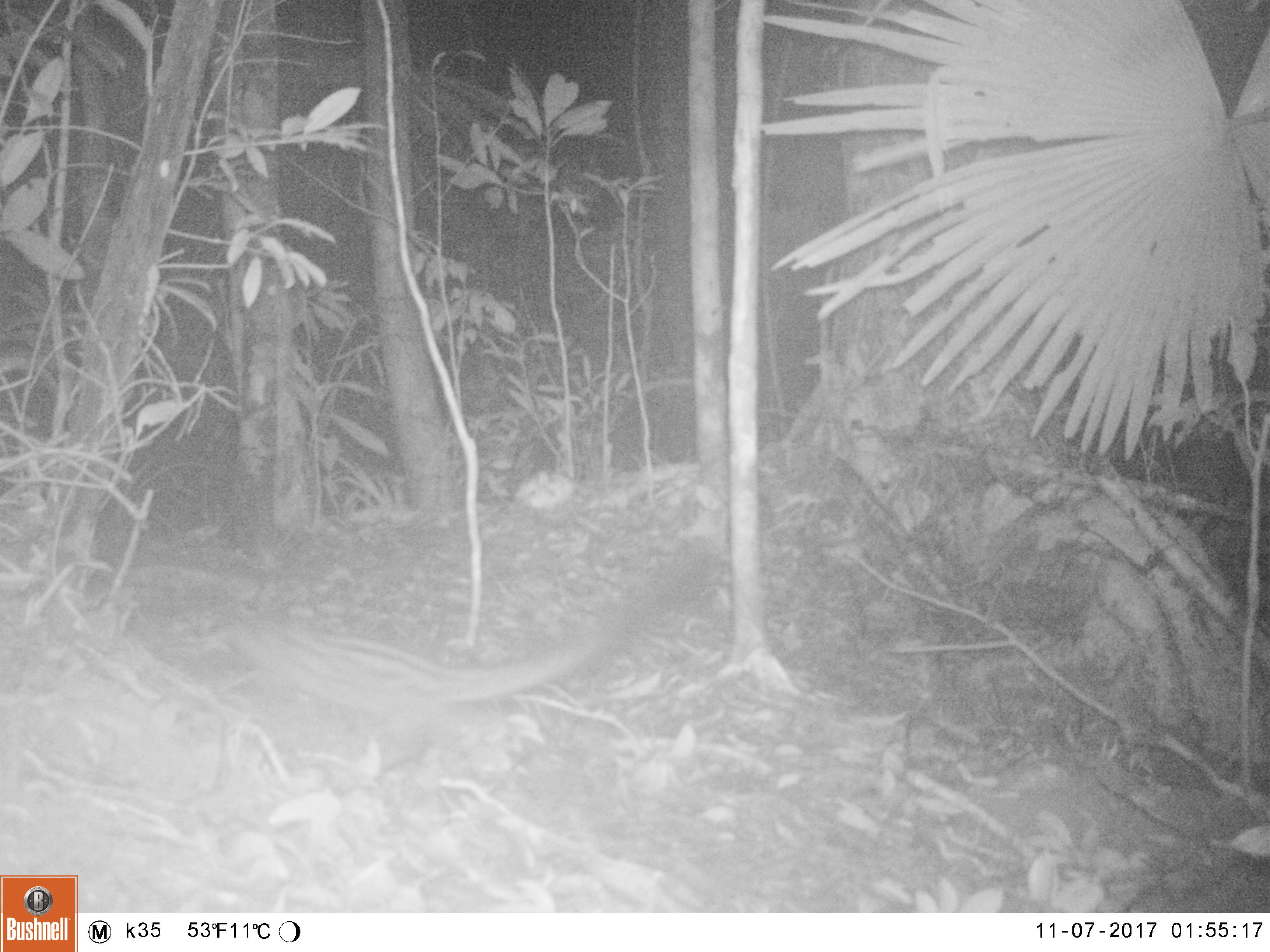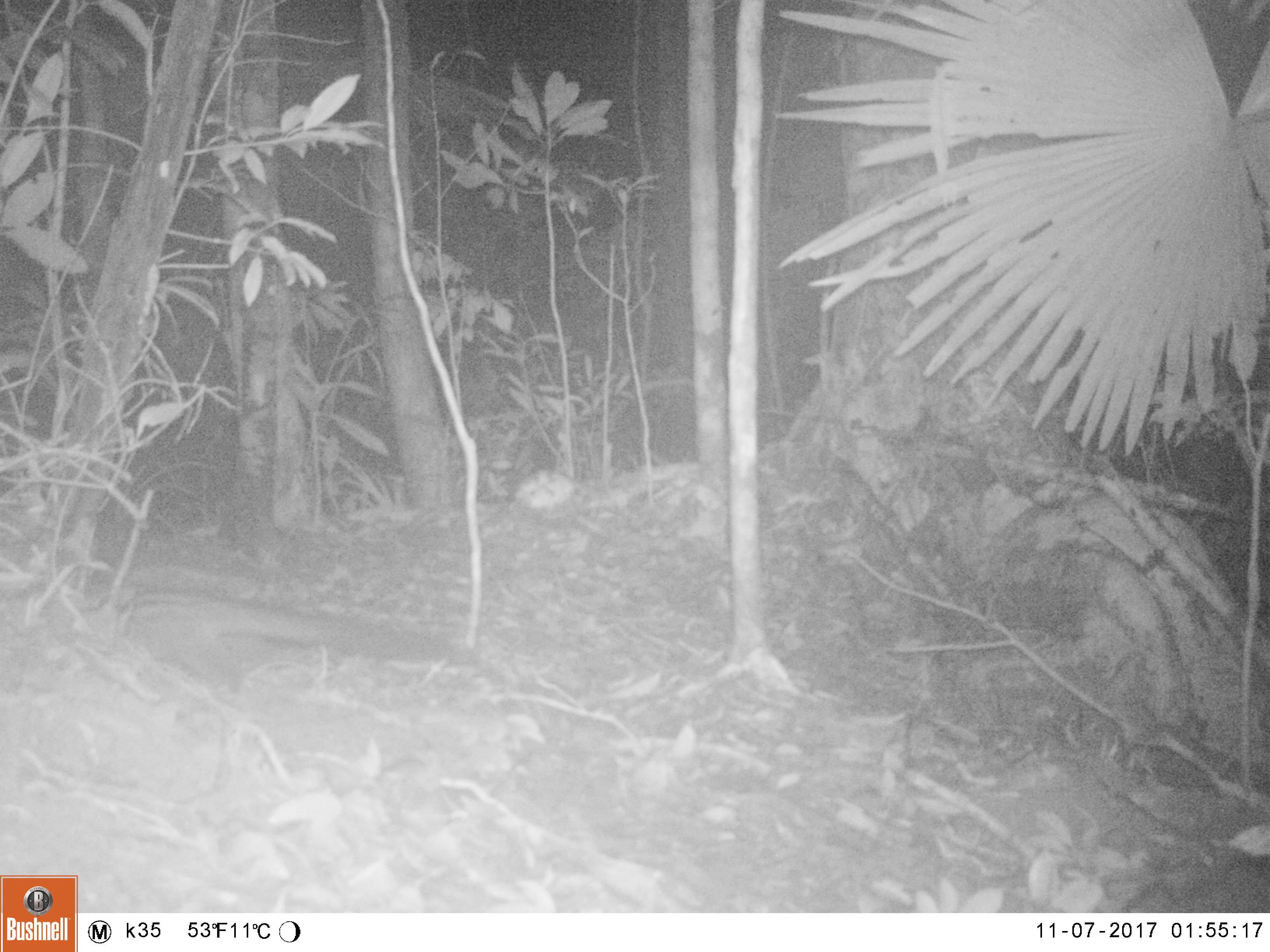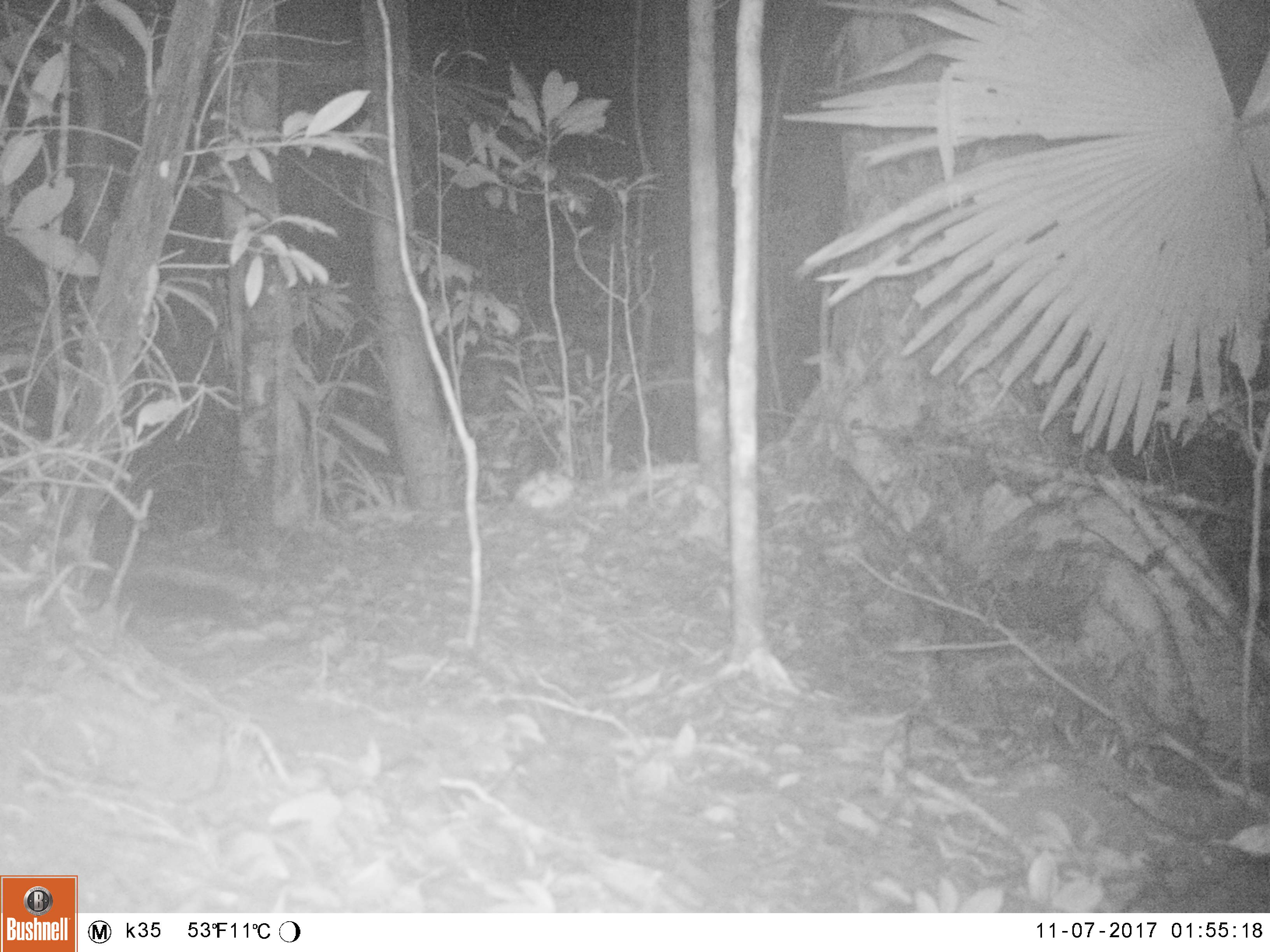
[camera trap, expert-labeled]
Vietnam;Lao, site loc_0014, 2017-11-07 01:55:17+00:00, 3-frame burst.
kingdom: Animalia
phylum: Chordata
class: Mammalia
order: Carnivora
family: Viverridae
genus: Paradoxurus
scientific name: Paradoxurus hermaphroditus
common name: common palm civet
Common palm civet (Paradoxurus hermaphroditus). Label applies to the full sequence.